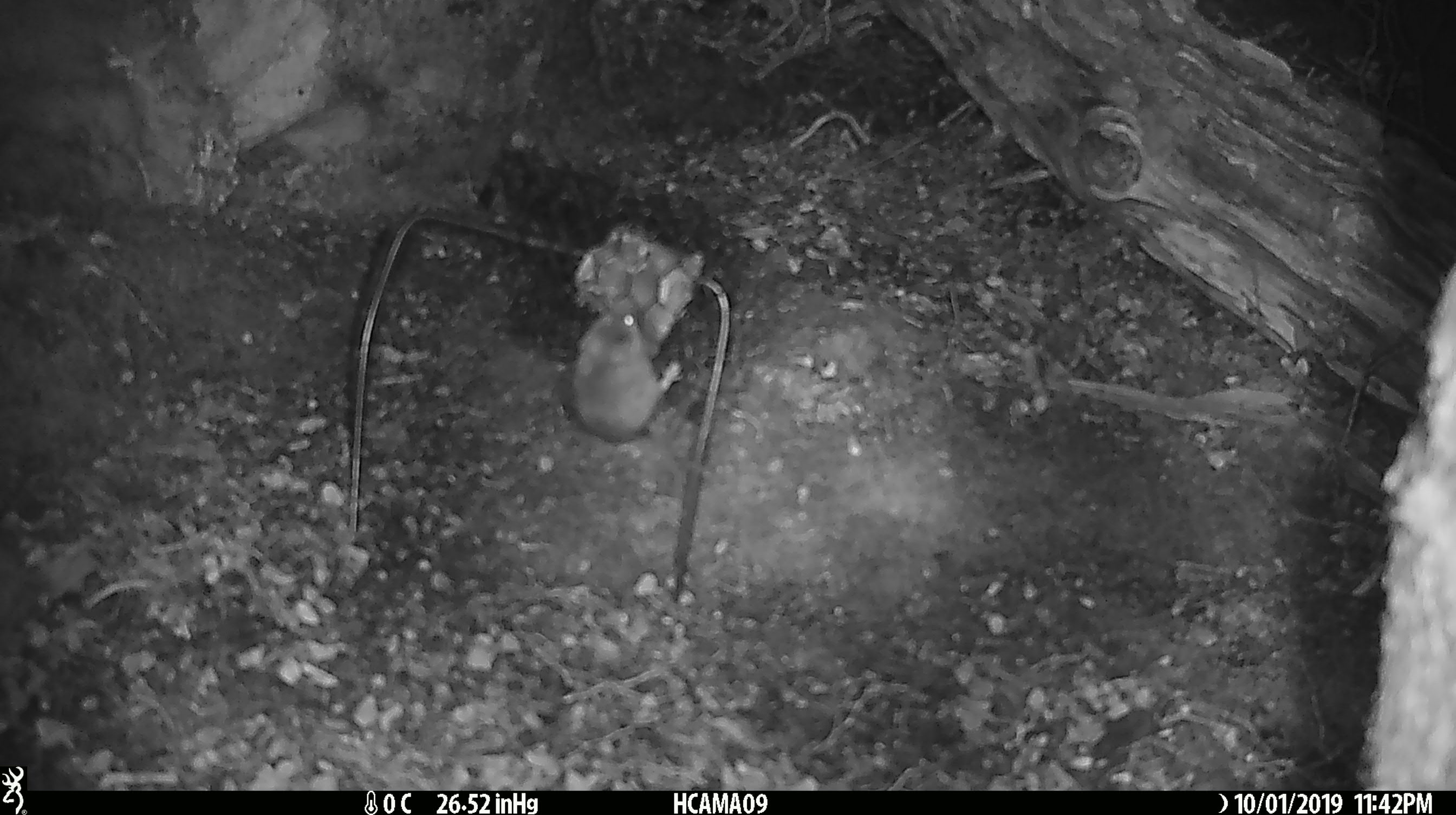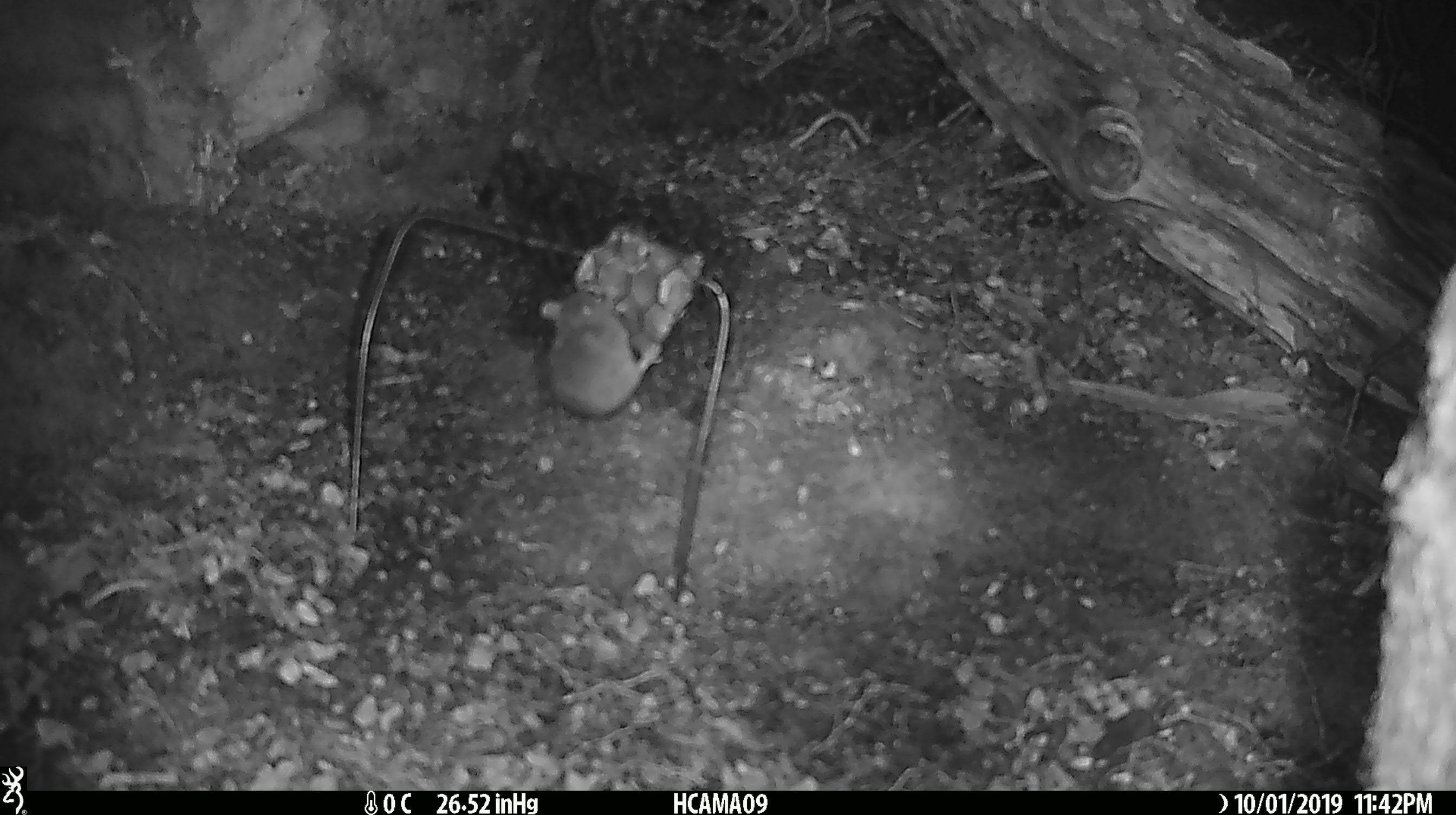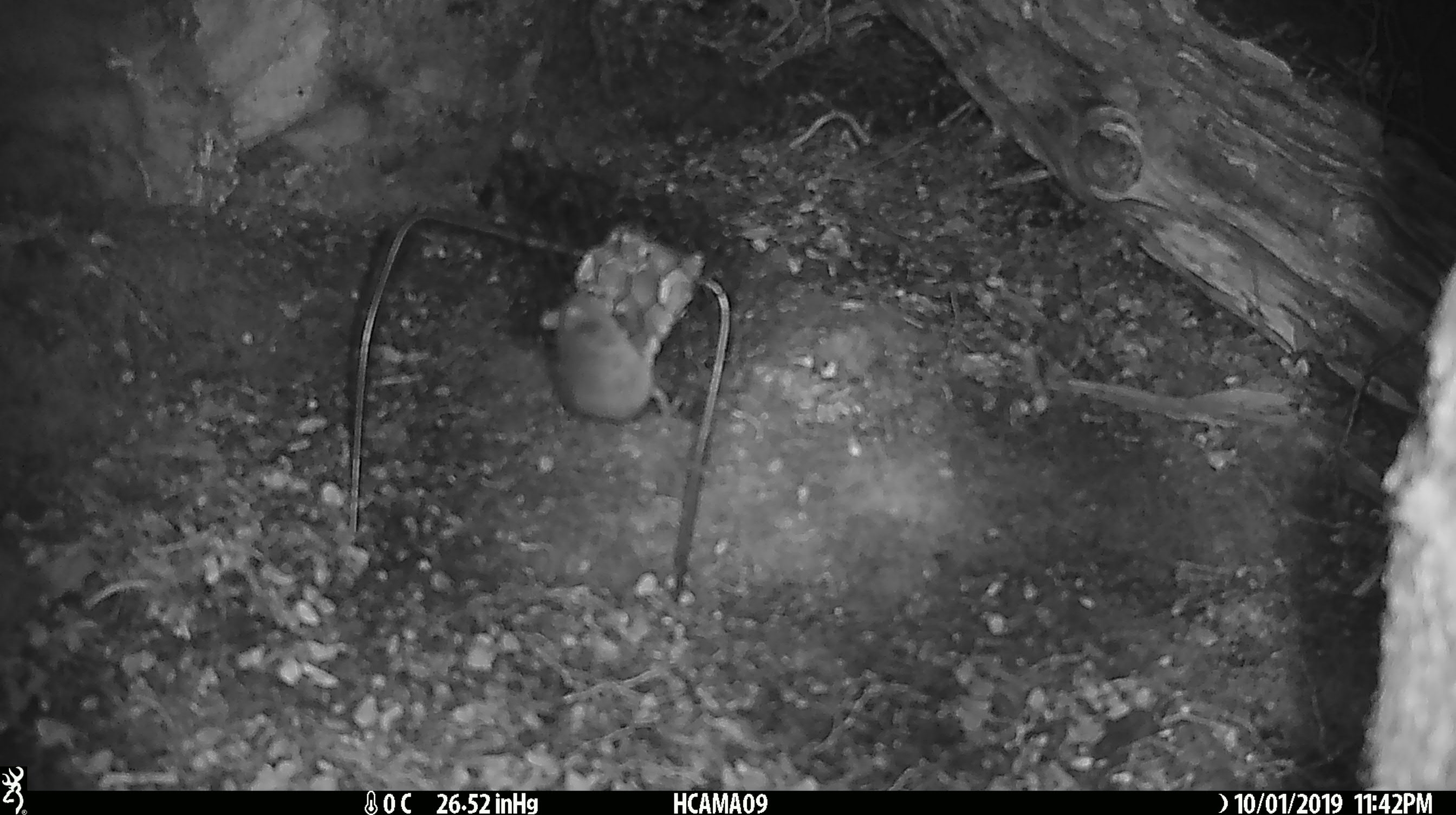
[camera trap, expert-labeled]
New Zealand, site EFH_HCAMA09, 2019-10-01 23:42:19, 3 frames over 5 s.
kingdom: Animalia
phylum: Chordata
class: Mammalia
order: Rodentia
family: Muridae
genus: Mus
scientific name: Mus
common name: mouse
Mouse (Mus).